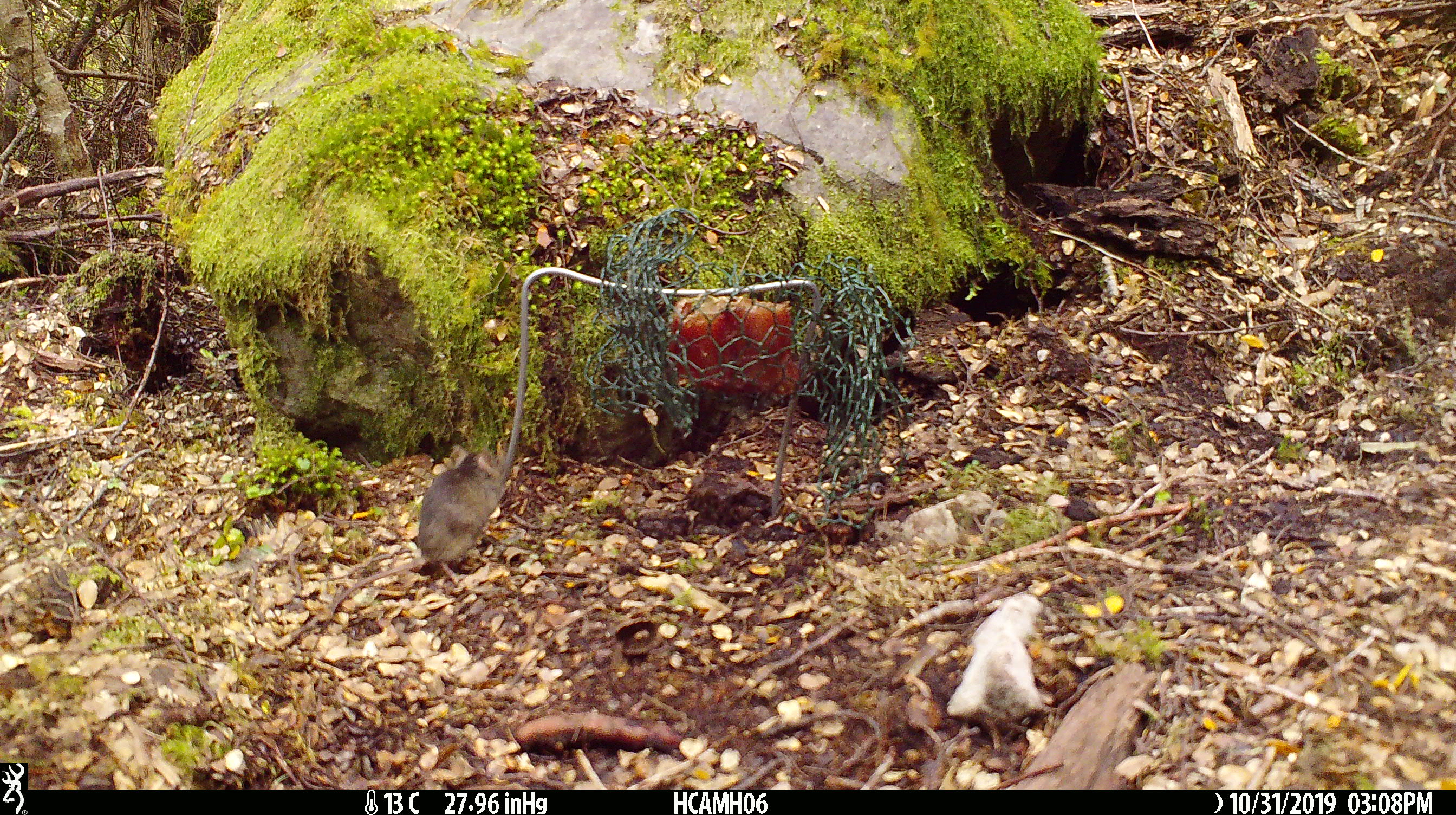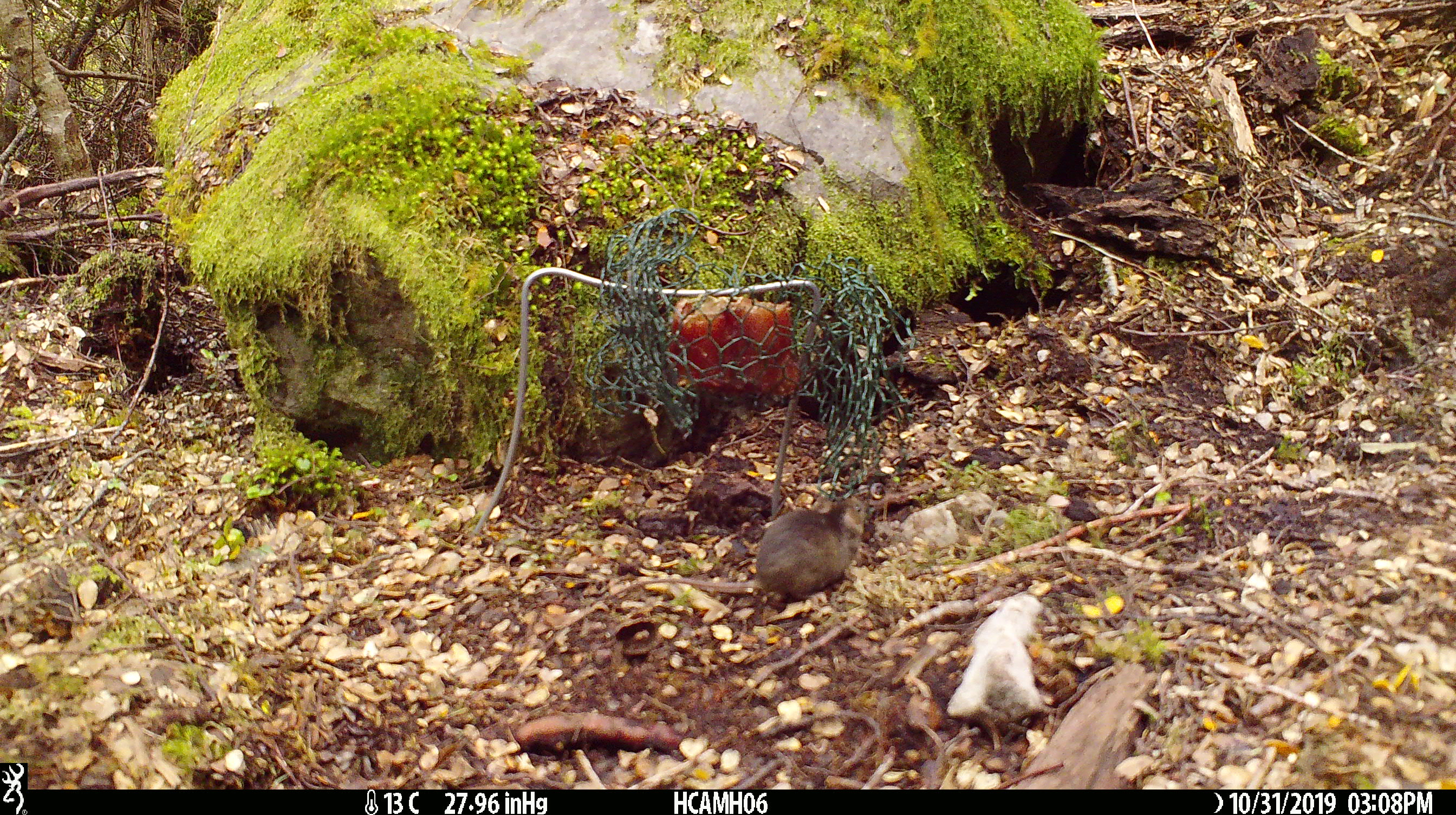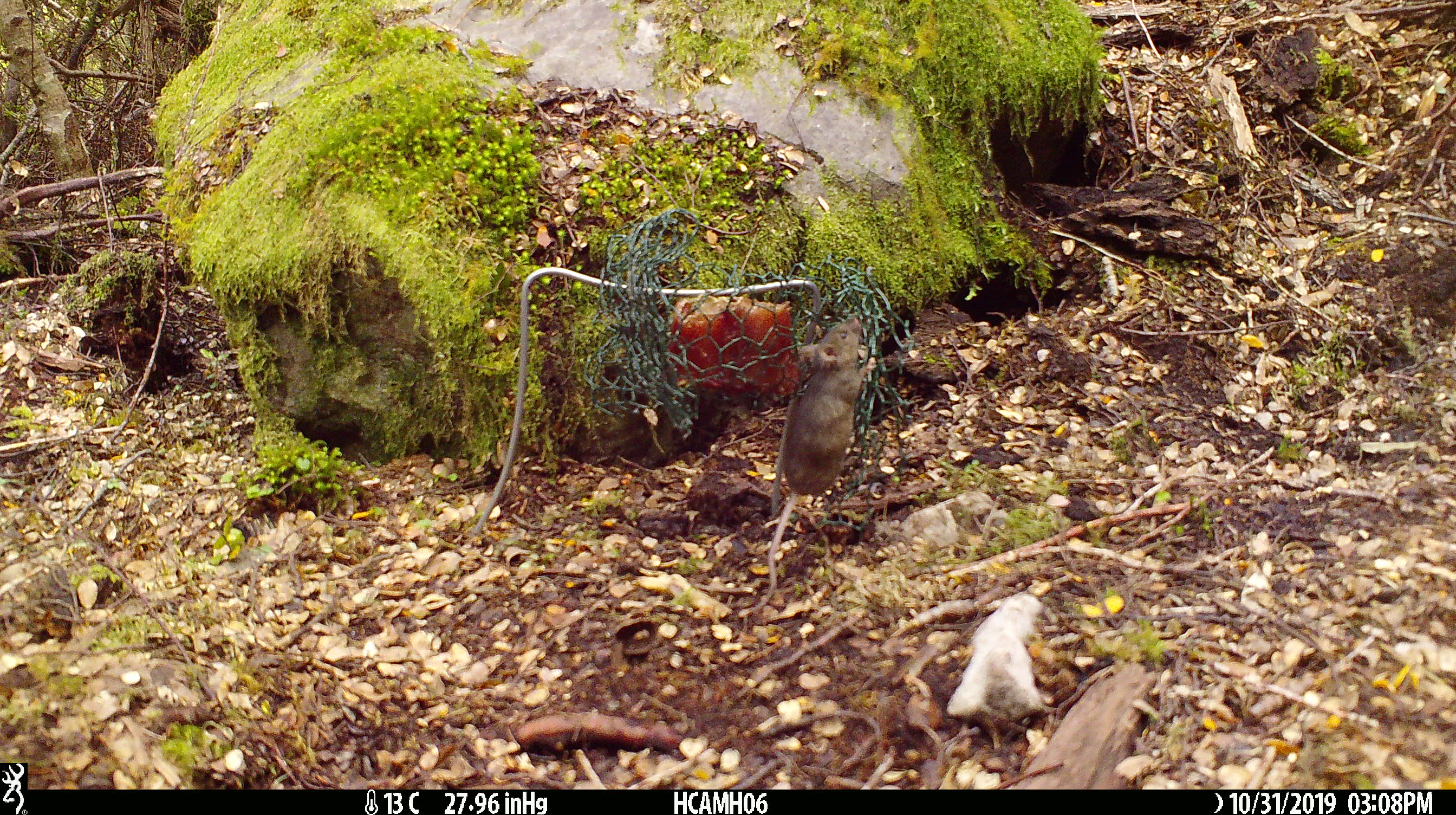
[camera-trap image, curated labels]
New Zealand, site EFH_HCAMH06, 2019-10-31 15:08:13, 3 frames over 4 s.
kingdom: Animalia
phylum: Chordata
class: Mammalia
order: Rodentia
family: Muridae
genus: Mus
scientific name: Mus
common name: mouse